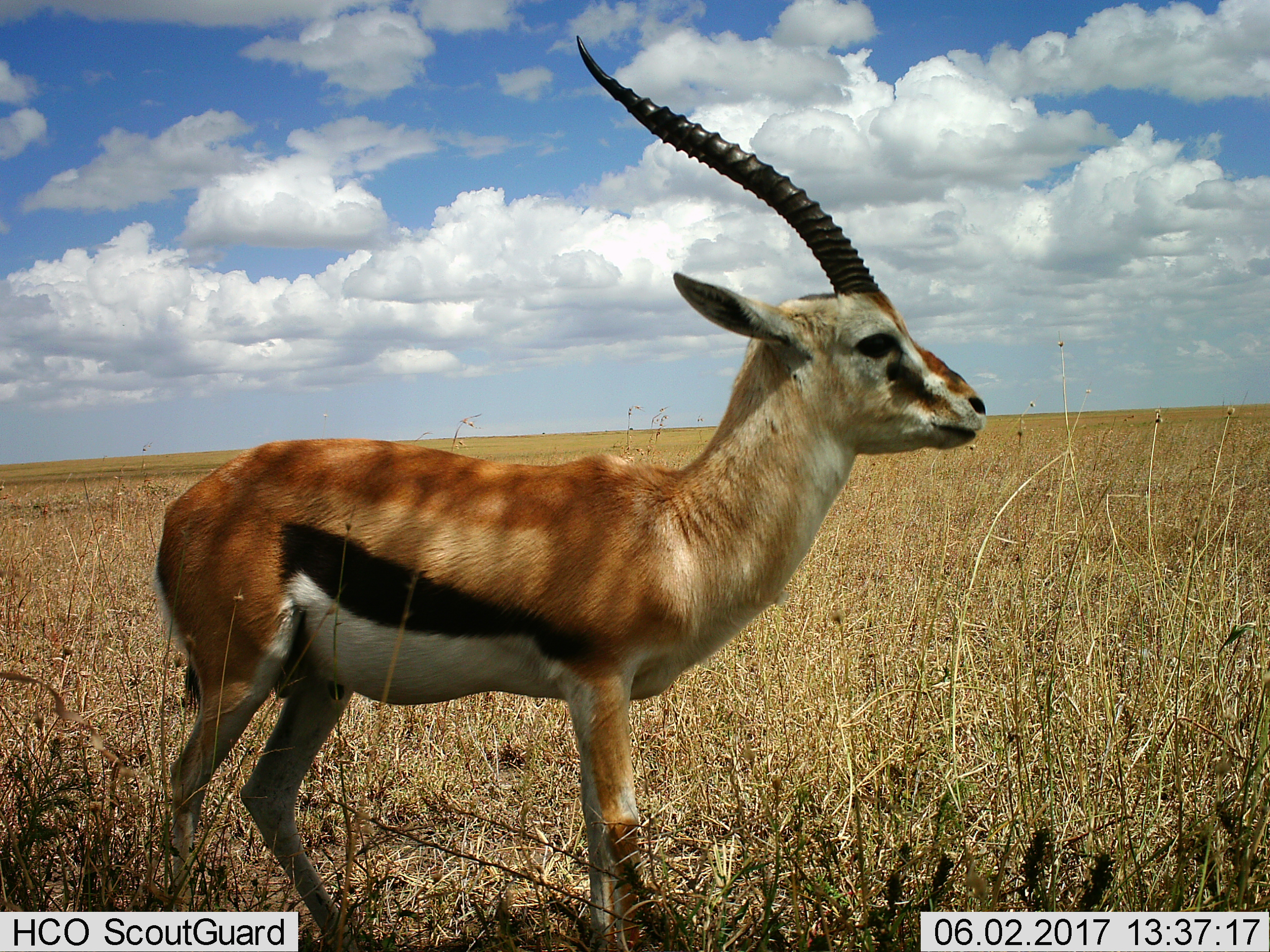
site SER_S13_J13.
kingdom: Animalia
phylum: Chordata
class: Mammalia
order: Artiodactyla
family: Bovidae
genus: Eudorcas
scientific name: Eudorcas thomsonii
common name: thomson's gazelle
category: gazellethomsons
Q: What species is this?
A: Gazellethomsons (thomson's gazelle) (Eudorcas thomsonii).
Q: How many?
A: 1.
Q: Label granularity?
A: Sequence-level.